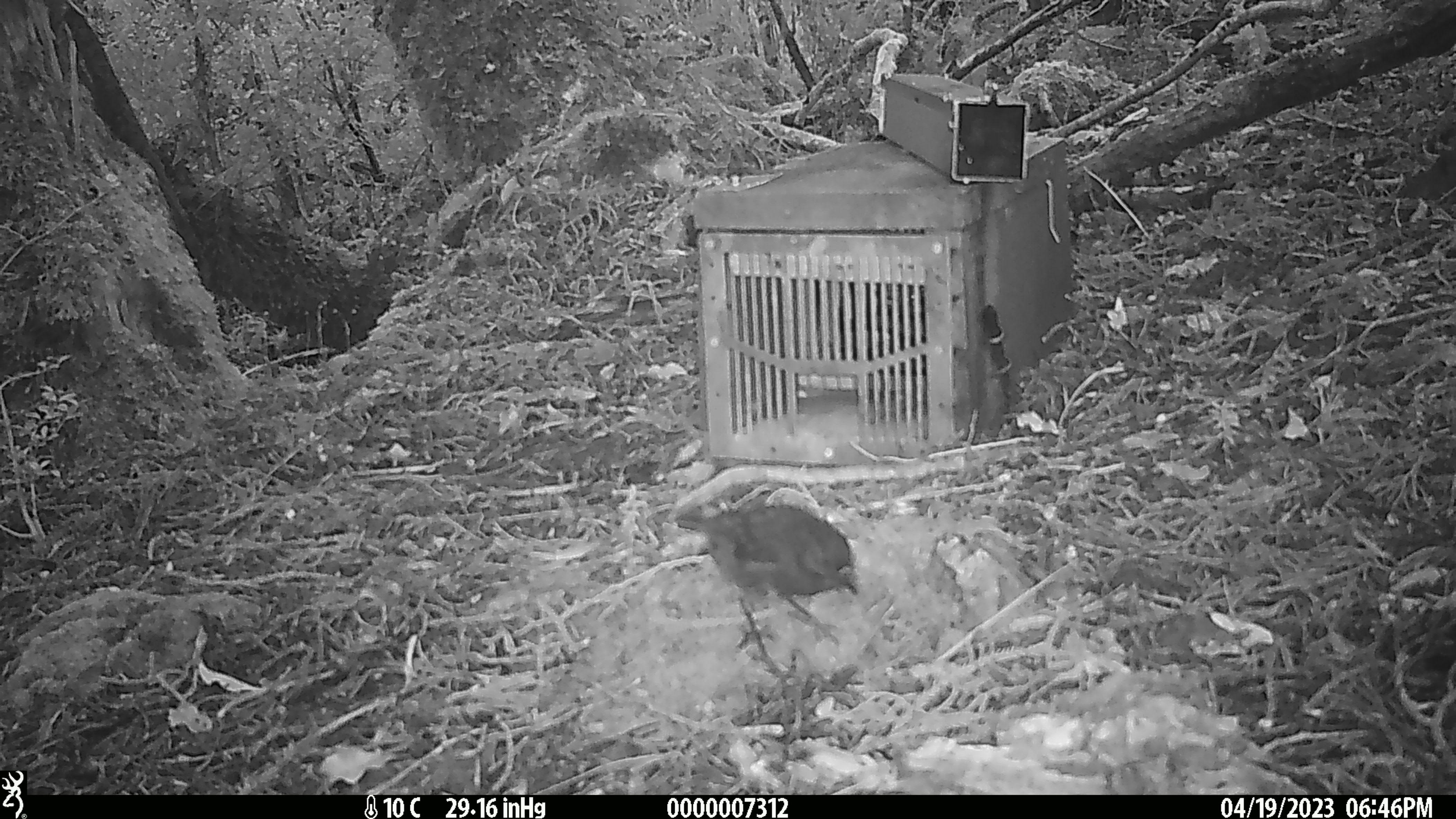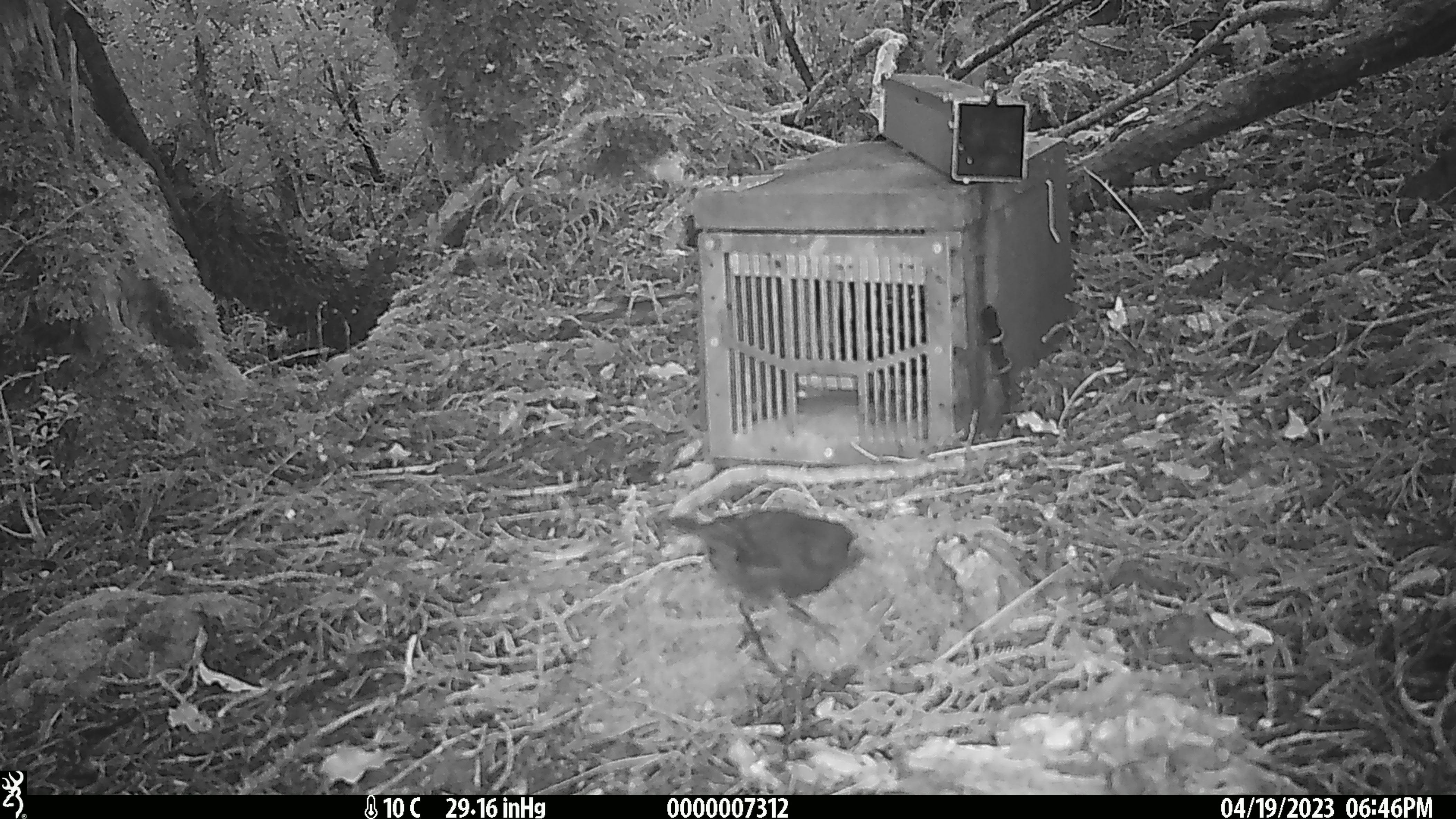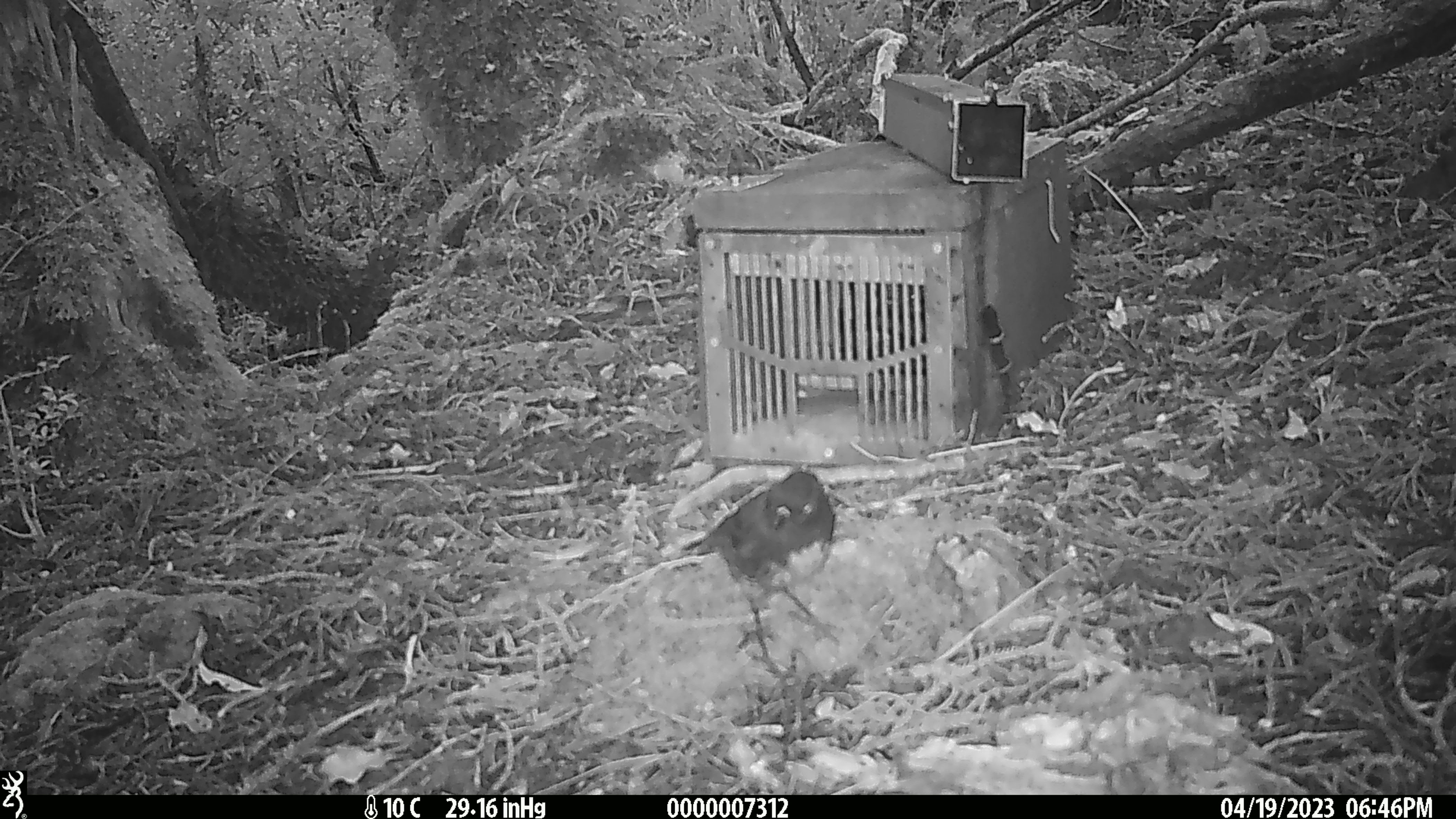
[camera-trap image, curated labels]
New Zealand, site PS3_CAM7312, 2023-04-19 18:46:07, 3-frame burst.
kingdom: Animalia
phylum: Chordata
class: Aves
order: Passeriformes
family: Petroicidae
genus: Petroica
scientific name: Petroica australis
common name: new zealand robin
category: robin